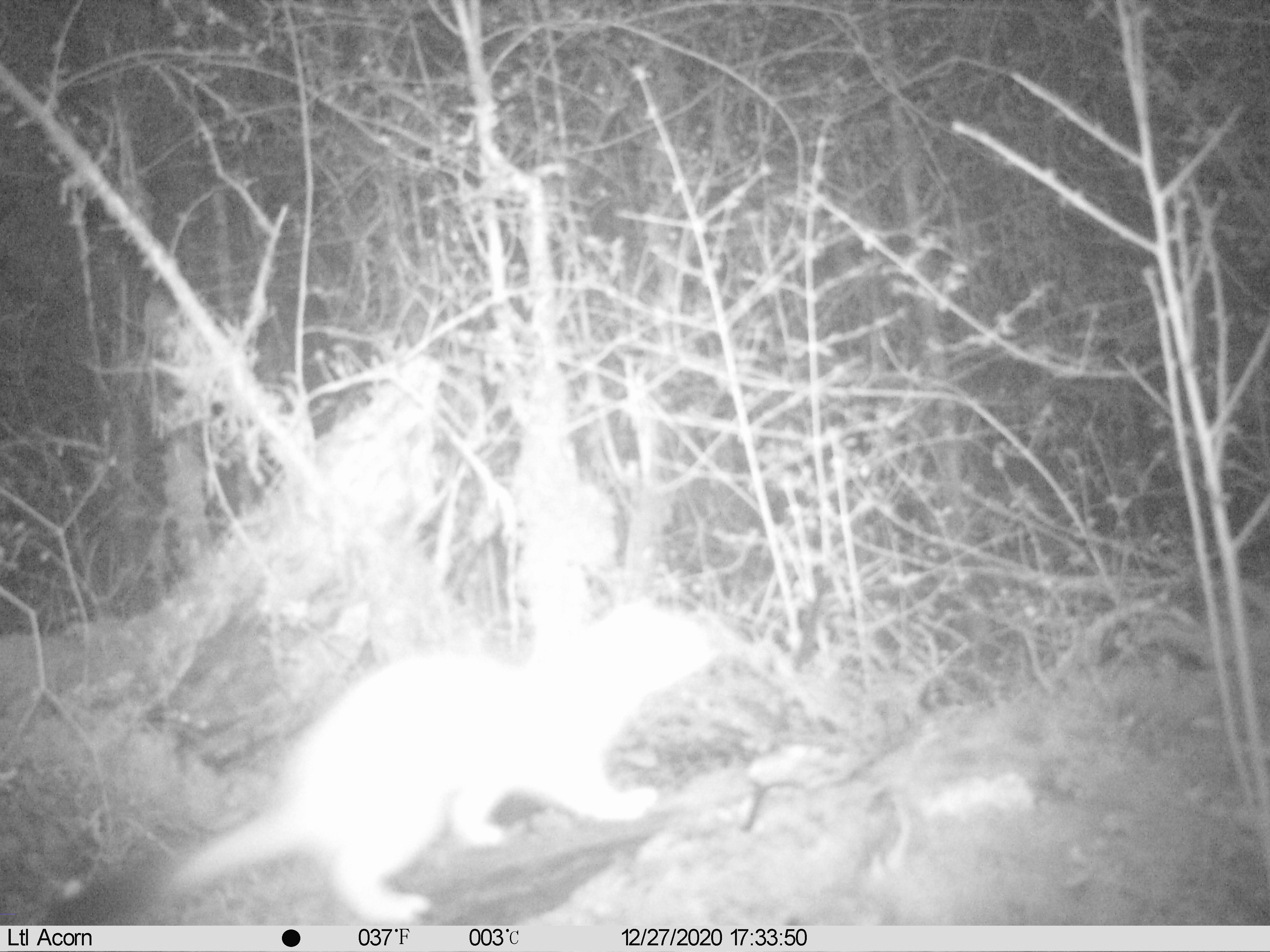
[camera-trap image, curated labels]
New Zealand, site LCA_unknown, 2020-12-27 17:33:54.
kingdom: Animalia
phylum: Chordata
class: Mammalia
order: Carnivora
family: Mustelidae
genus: Mustela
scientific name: Mustela erminea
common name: stoat